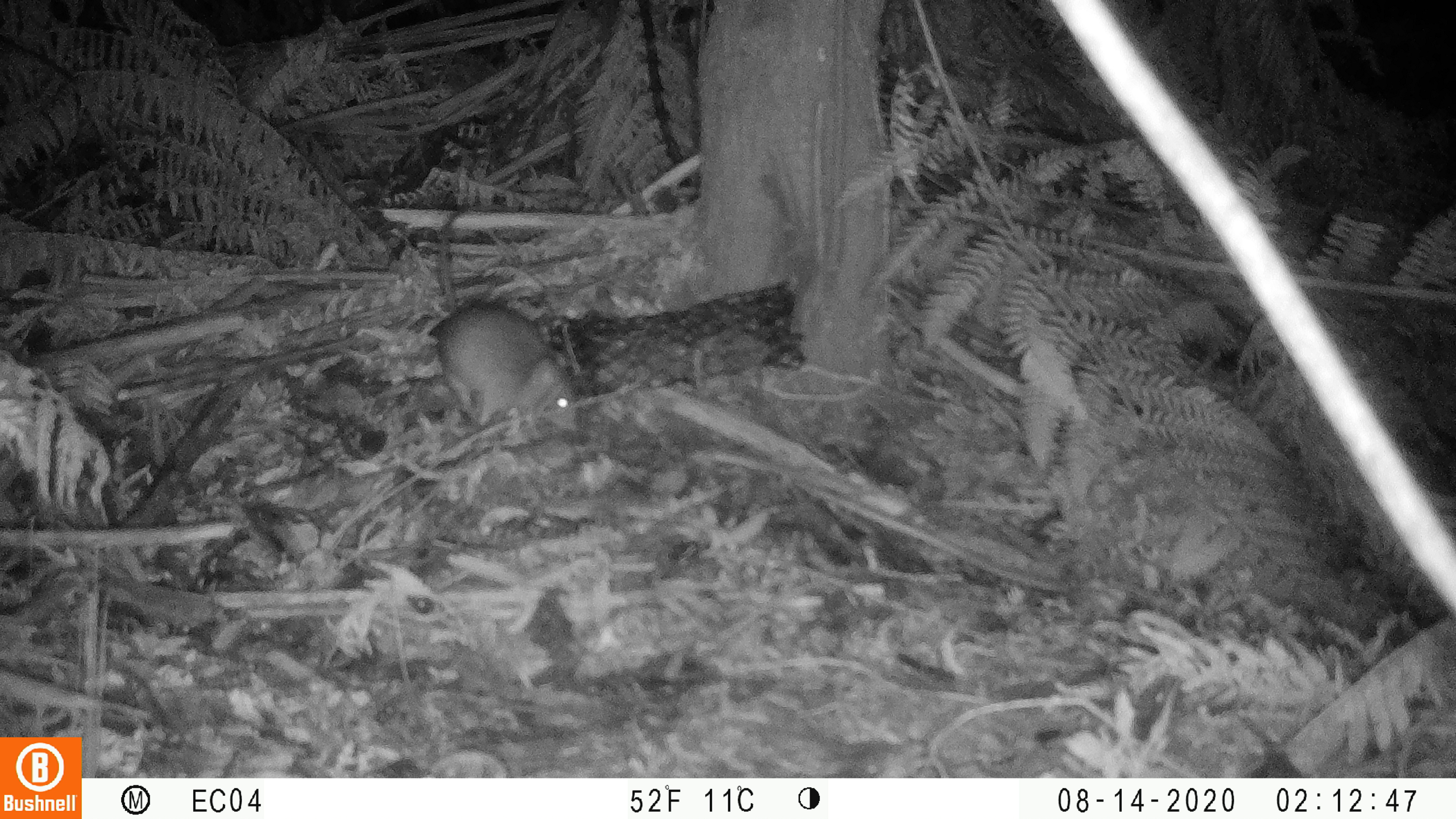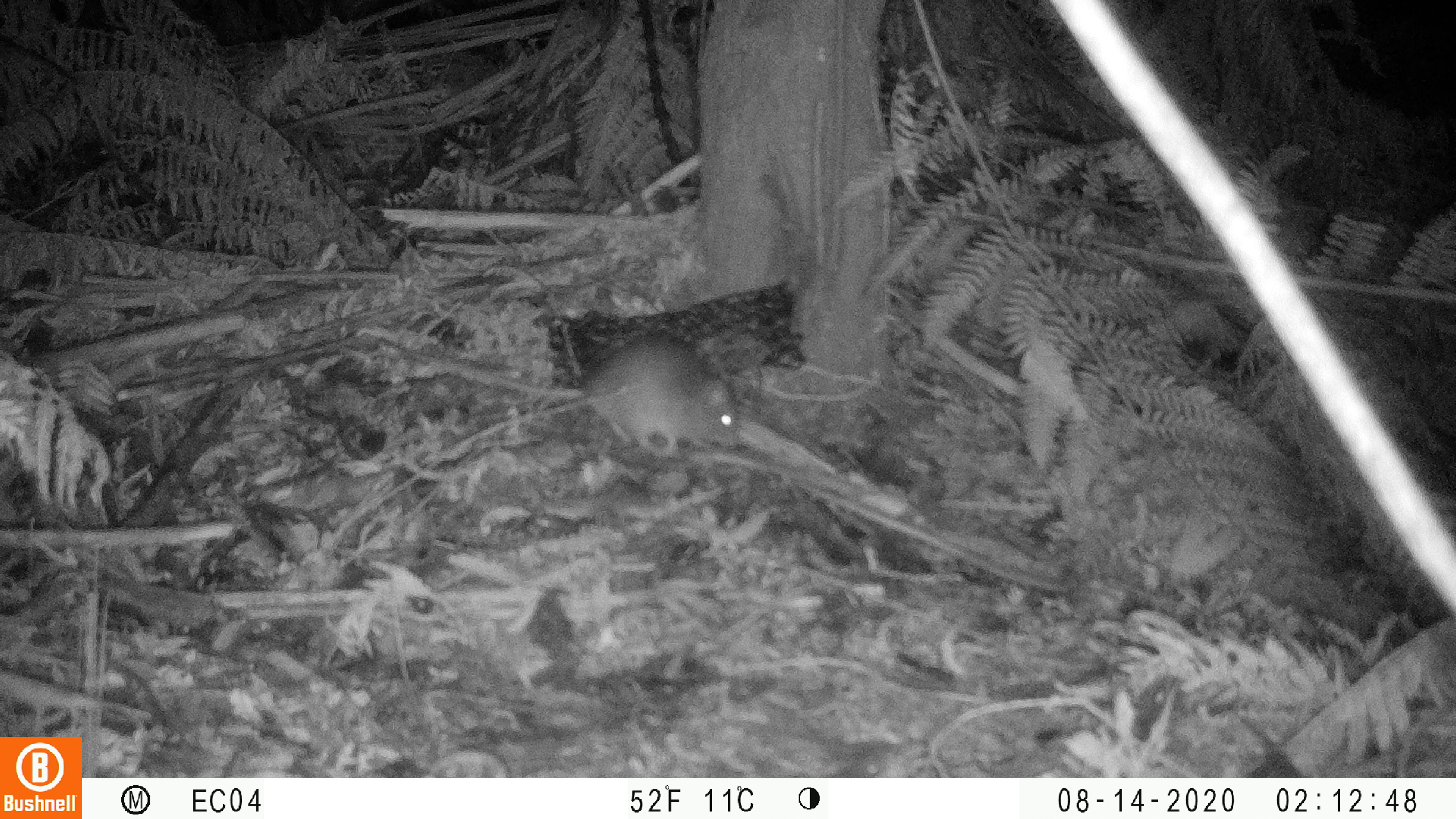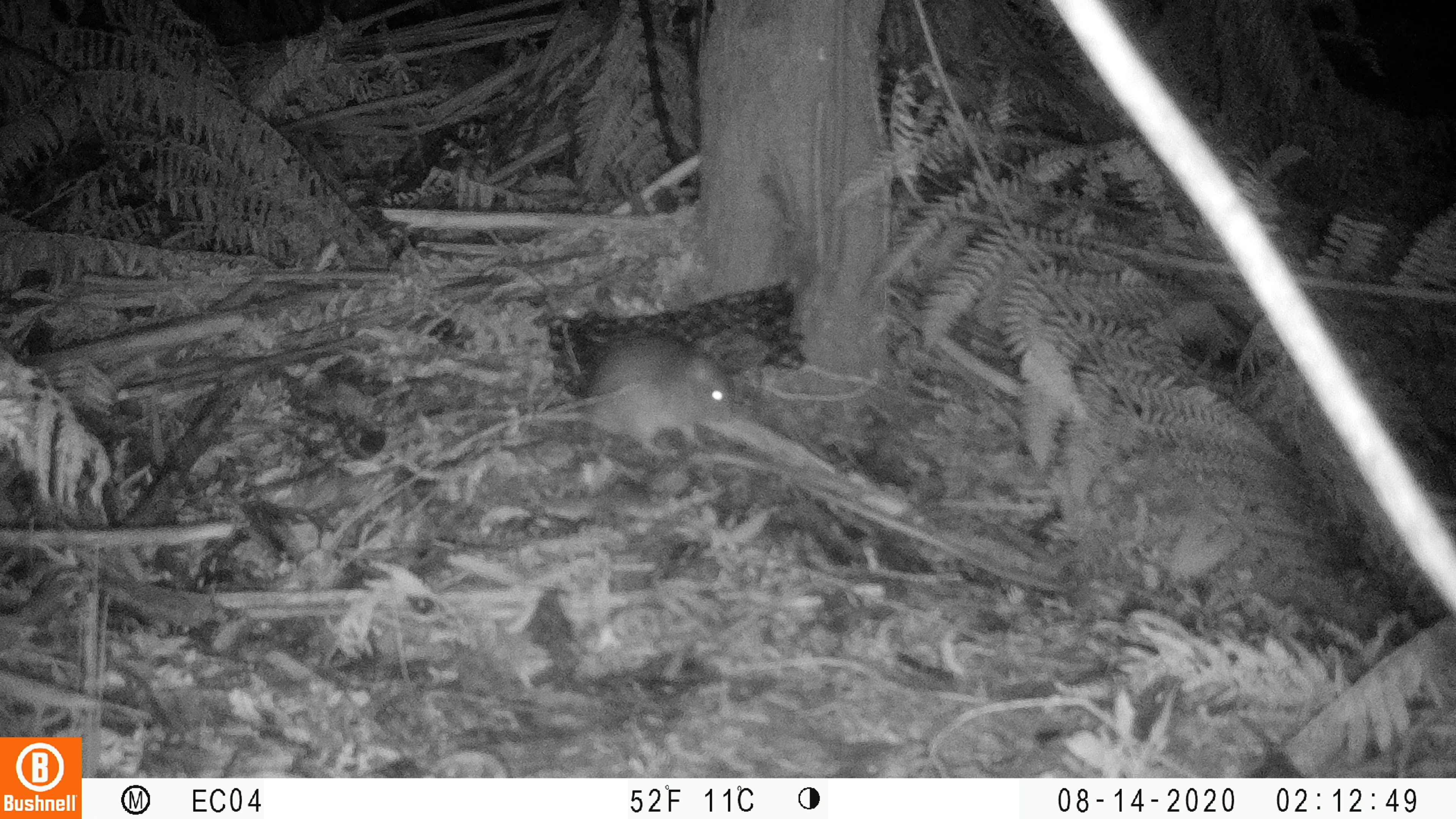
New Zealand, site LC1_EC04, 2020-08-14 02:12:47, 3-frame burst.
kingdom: Animalia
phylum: Chordata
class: Mammalia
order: Rodentia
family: Muridae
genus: Rattus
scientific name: Rattus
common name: rat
Rat (Rattus).